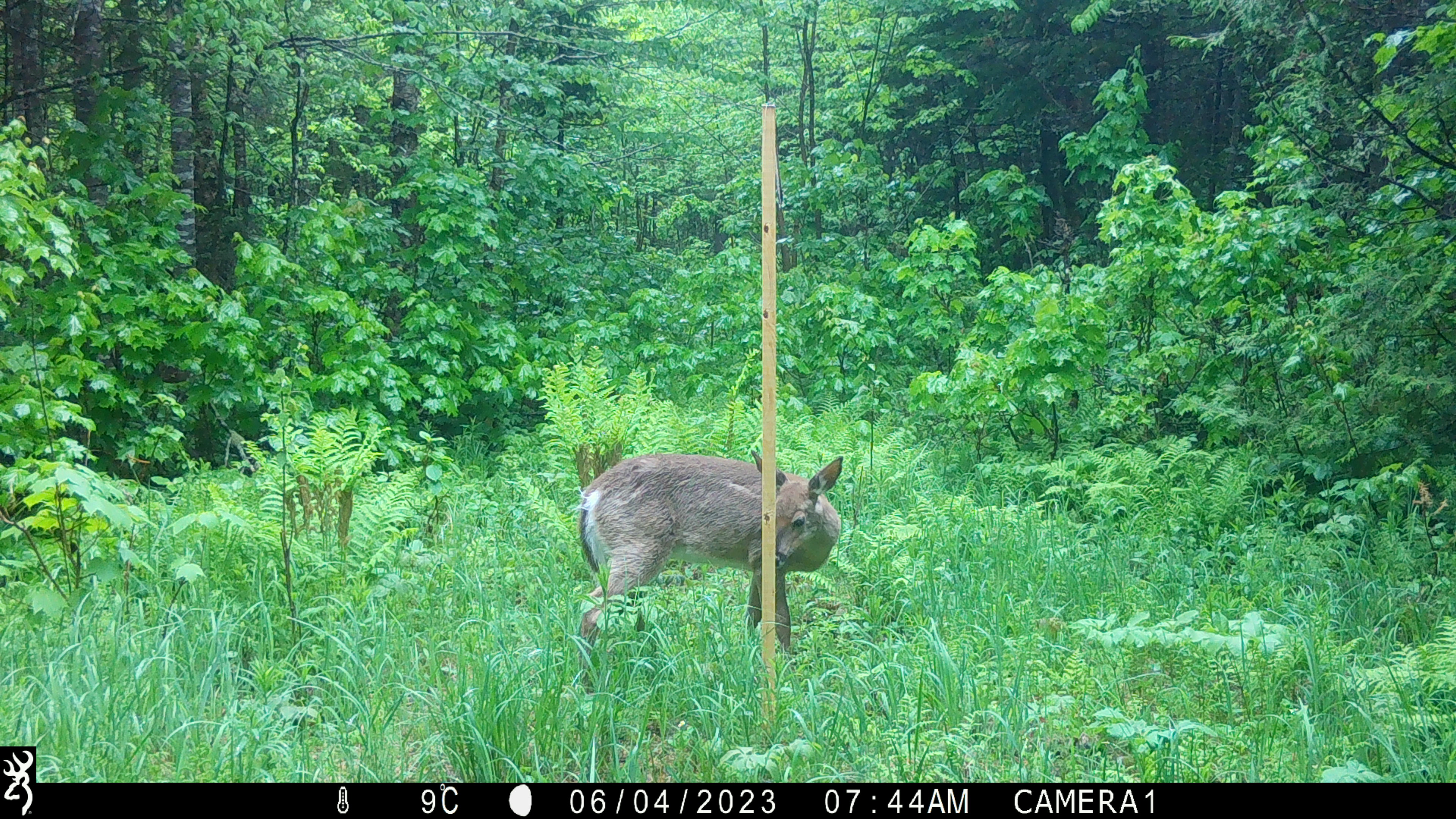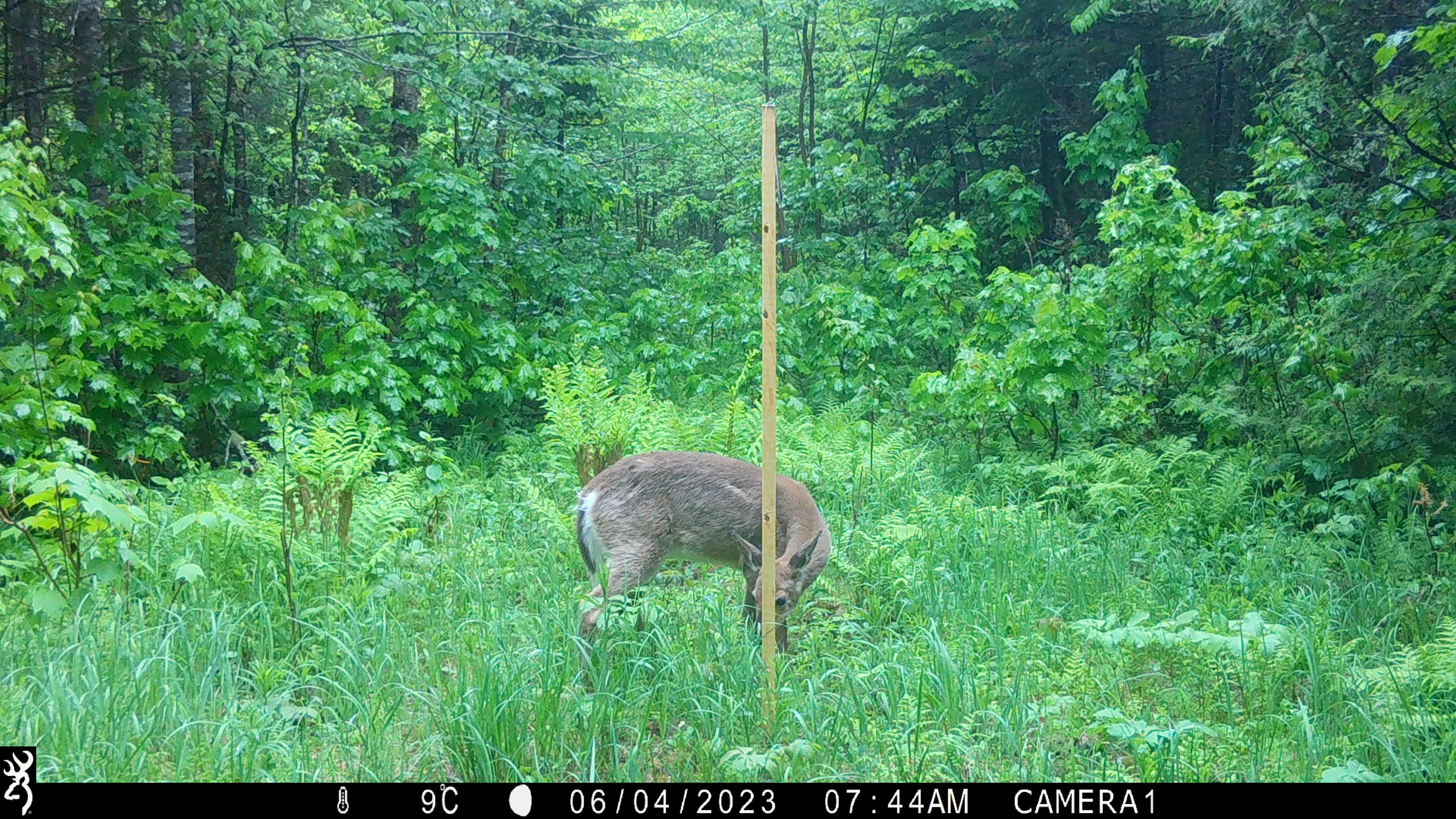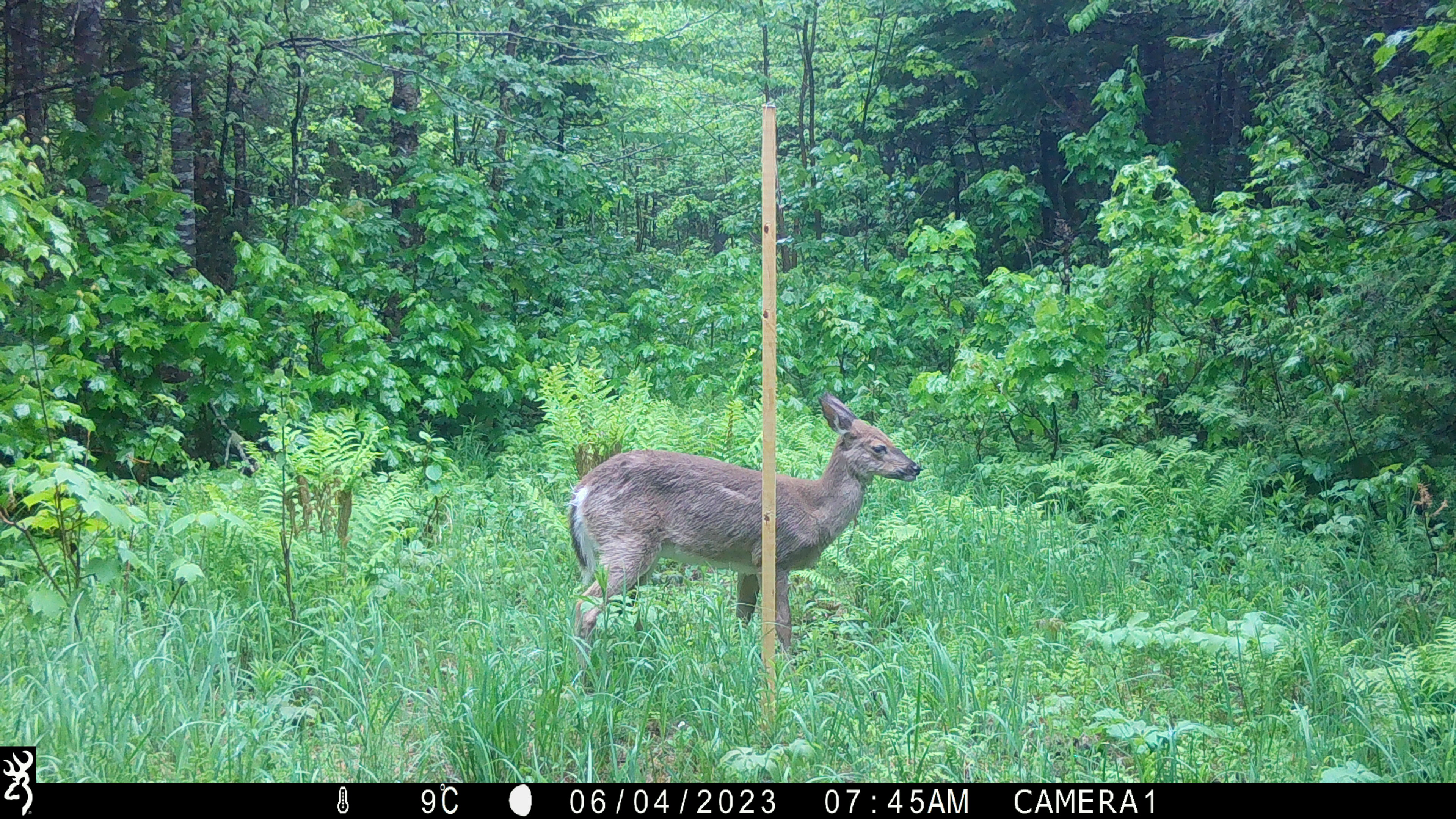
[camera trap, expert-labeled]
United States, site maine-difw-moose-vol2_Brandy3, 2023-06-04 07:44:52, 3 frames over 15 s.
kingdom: Animalia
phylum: Chordata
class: Mammalia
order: Artiodactyla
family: Cervidae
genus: Odocoileus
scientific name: Odocoileus virginianus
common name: white-tailed deer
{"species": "white-tailed deer (Odocoileus virginianus)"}